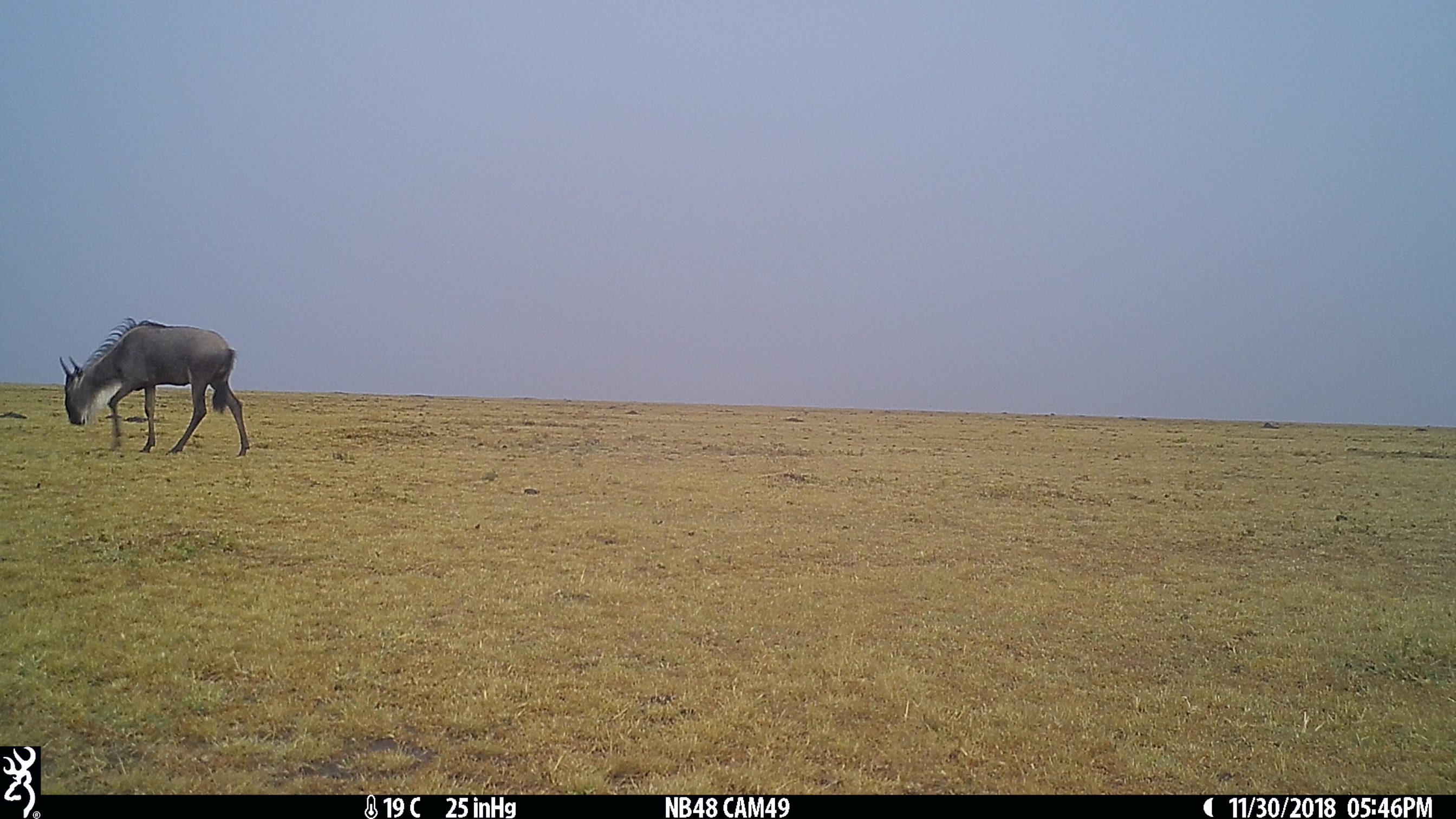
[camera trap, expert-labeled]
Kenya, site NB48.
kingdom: Animalia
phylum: Chordata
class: Mammalia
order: Artiodactyla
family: Bovidae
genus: Connochaetes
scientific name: Connochaetes taurinus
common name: blue wildebeest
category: wildebeest